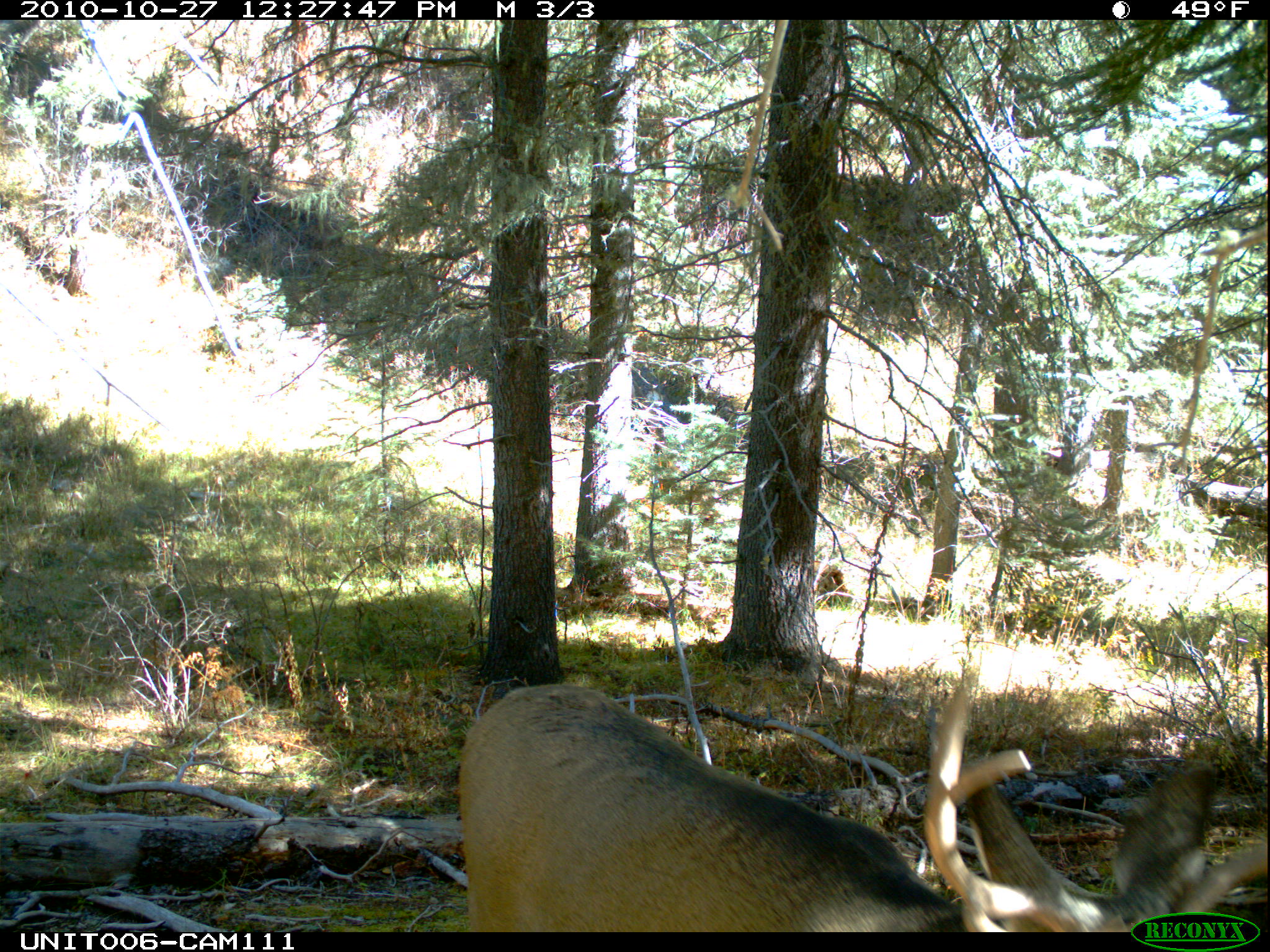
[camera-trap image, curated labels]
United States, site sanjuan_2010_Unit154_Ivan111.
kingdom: Animalia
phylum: Chordata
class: Mammalia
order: Artiodactyla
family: Cervidae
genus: Odocoileus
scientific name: Odocoileus hemionus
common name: mule deer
Odocoileus hemionus (mule deer).